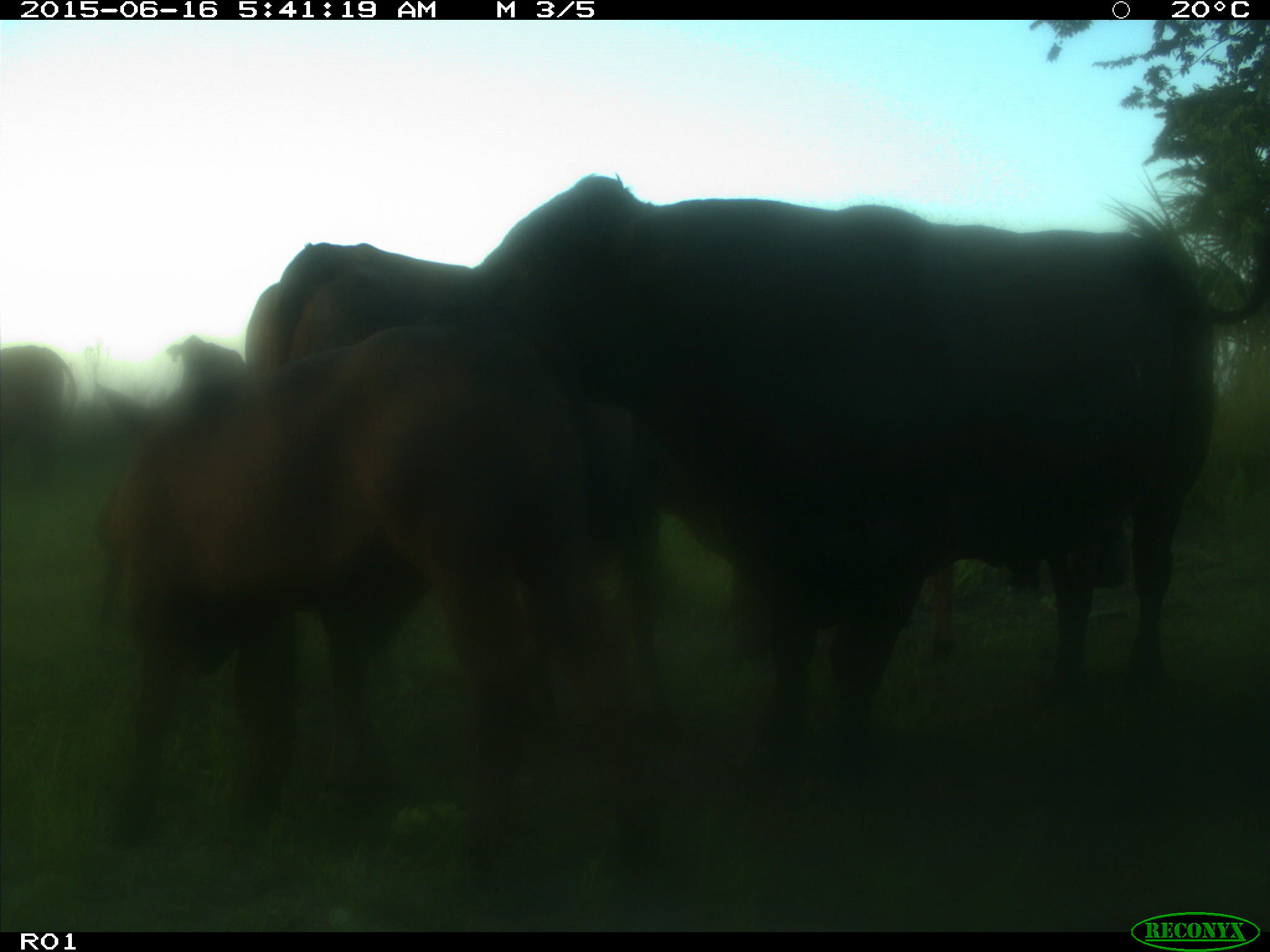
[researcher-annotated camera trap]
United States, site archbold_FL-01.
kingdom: Animalia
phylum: Chordata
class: Mammalia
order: Artiodactyla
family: Bovidae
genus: Bos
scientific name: Bos taurus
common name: domestic cow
Bos taurus (domestic cow).